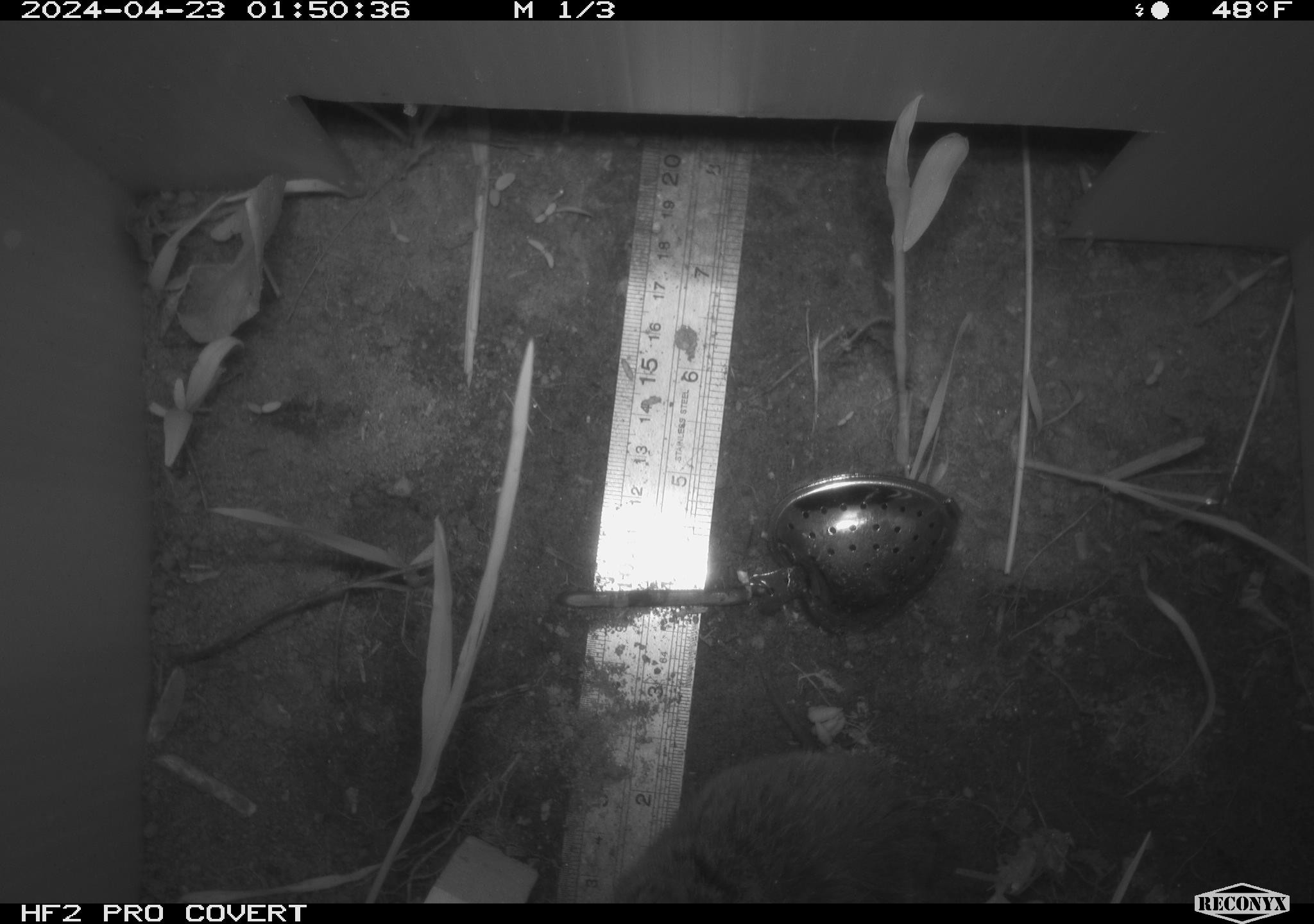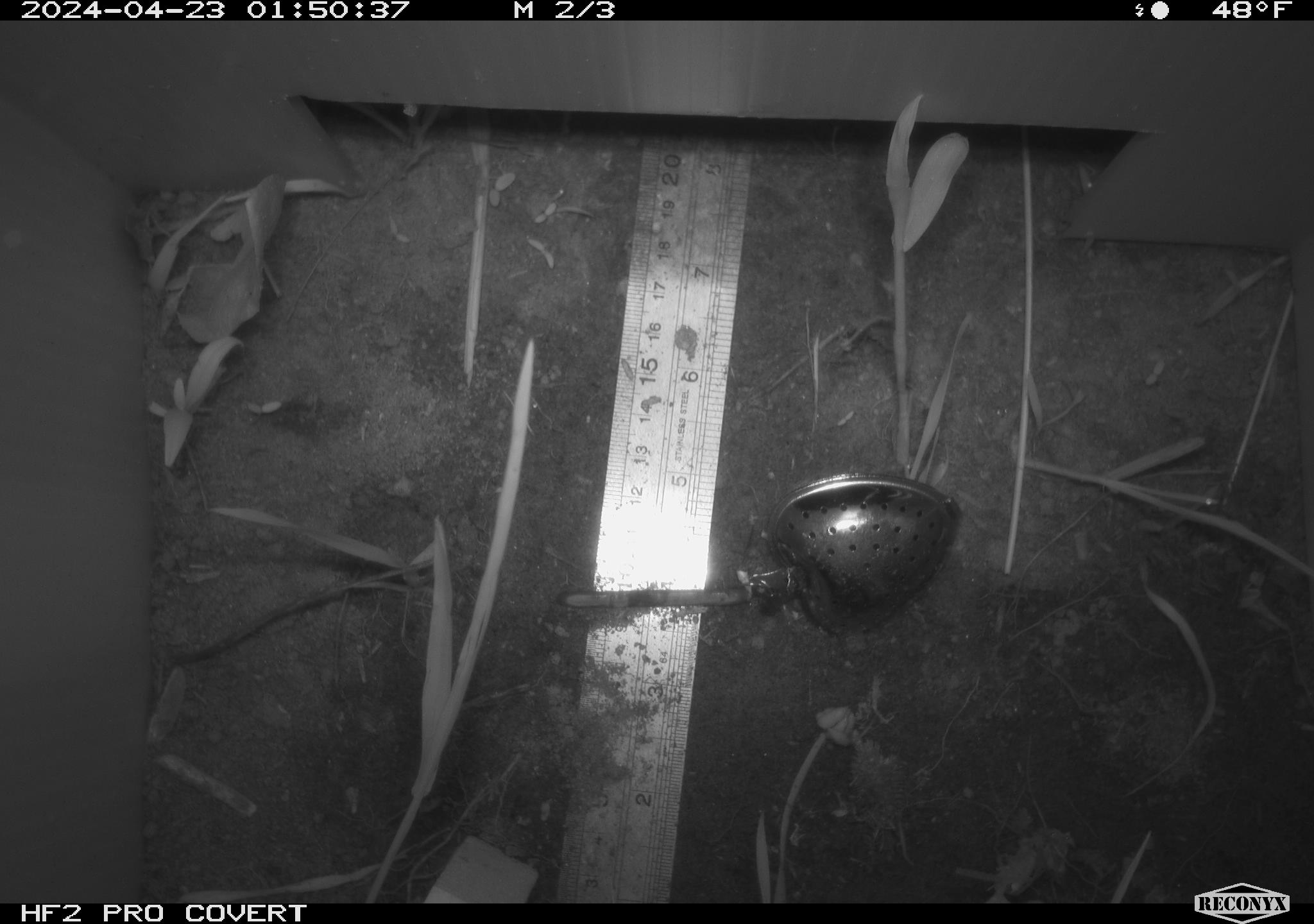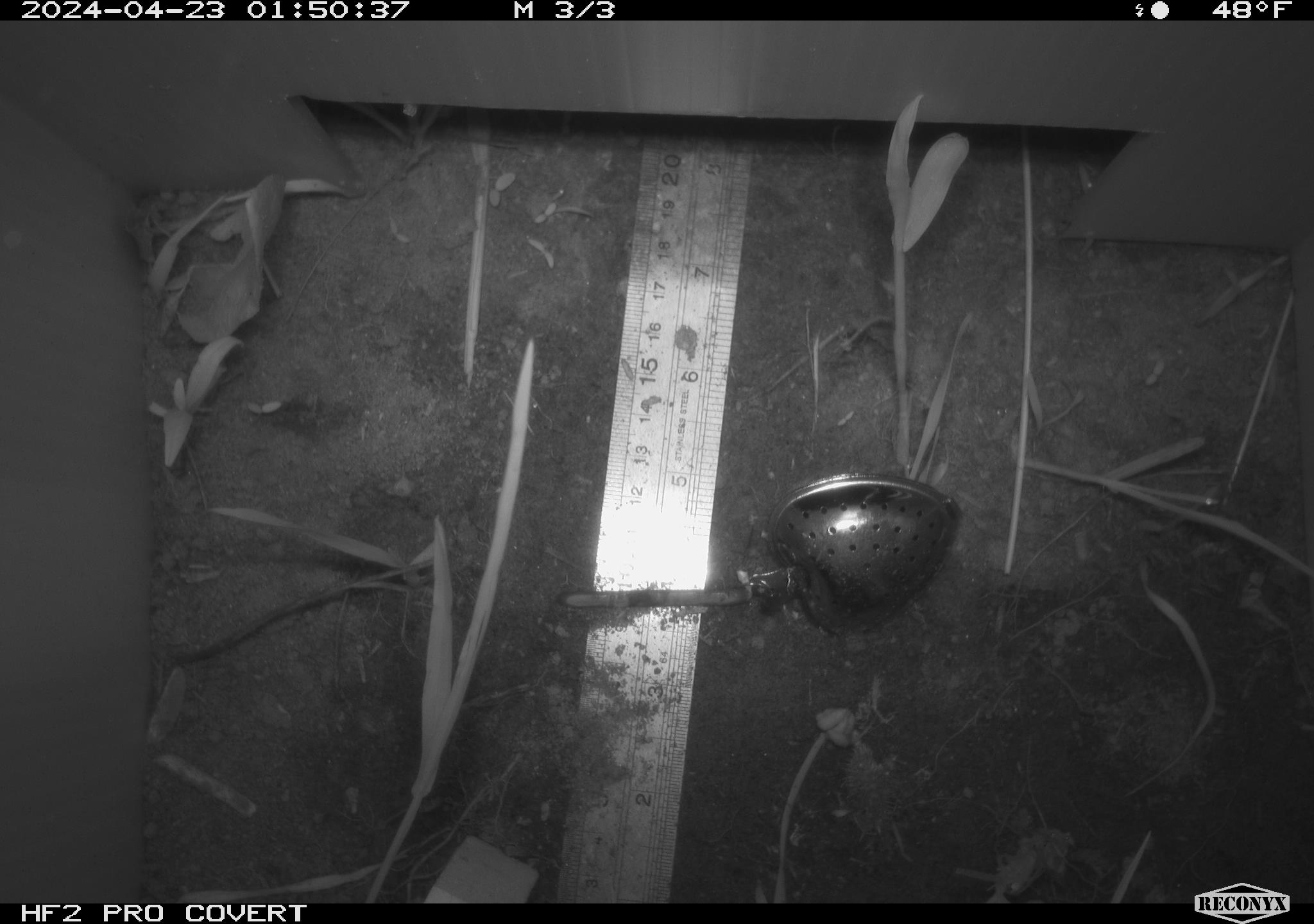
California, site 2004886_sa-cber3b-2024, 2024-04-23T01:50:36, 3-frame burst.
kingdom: Animalia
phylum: Chordata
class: Mammalia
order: Rodentia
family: Cricetidae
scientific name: Arvicolinae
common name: voles, lemmings, and muskrats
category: arvicolinae subfamily